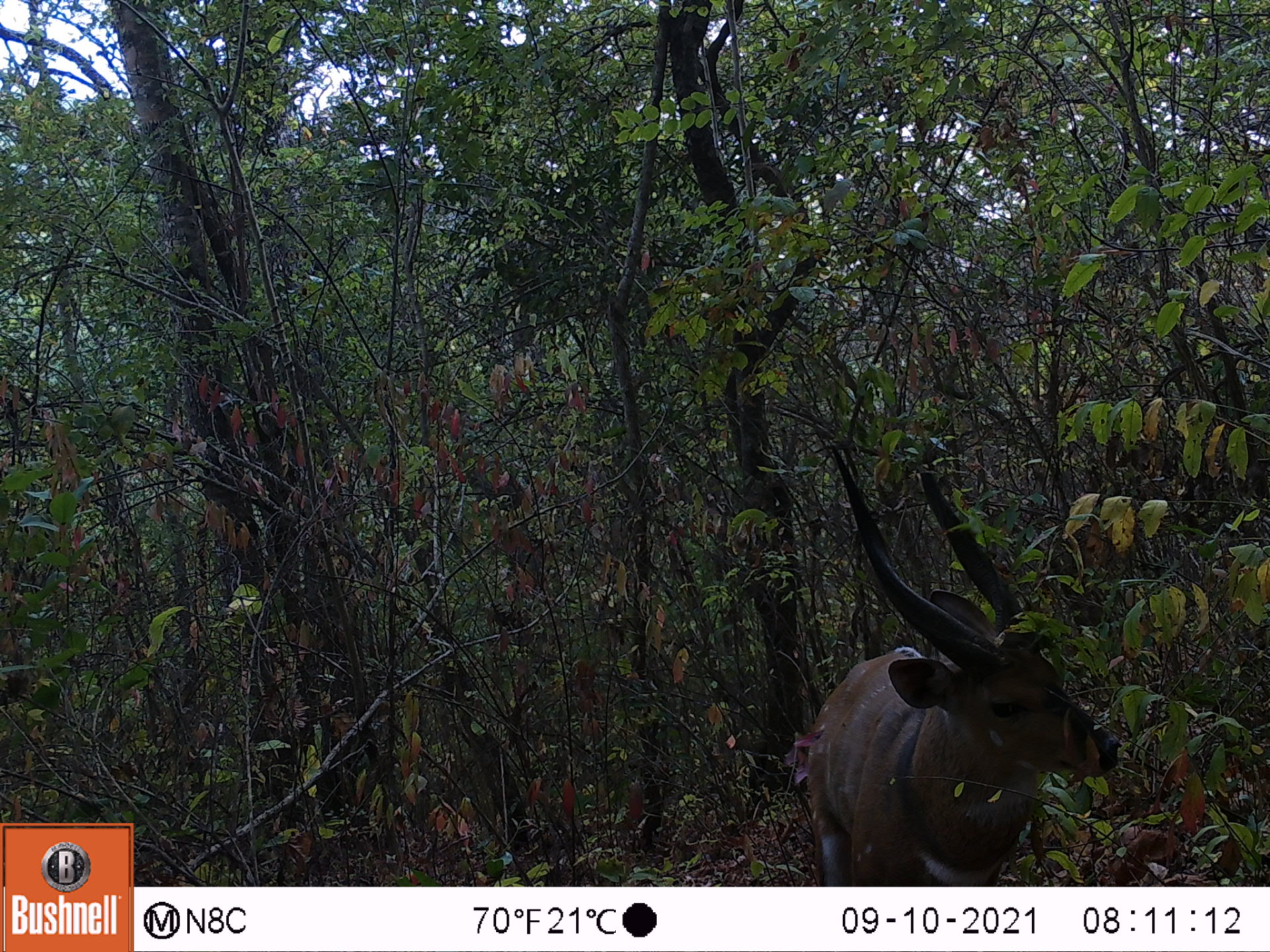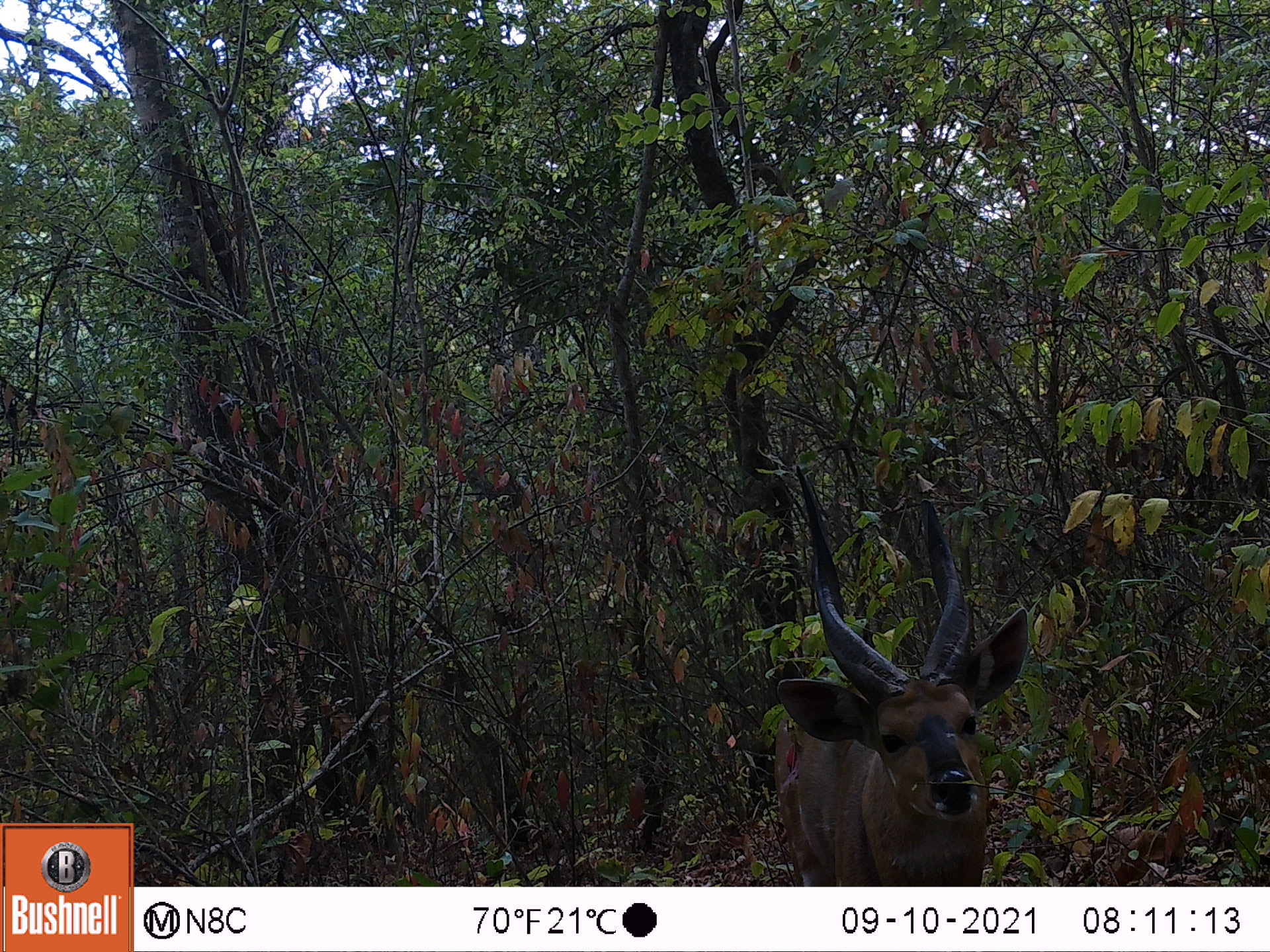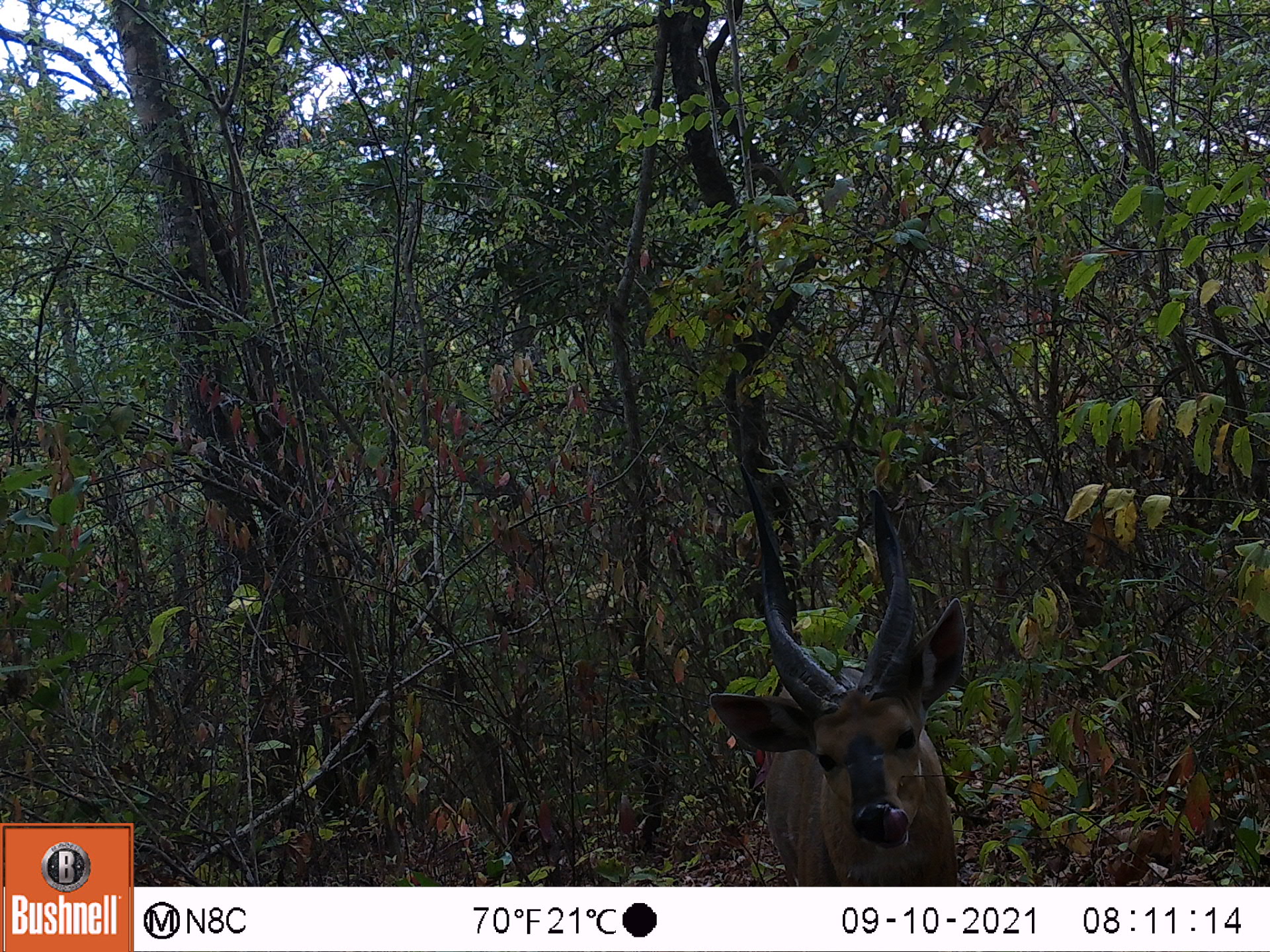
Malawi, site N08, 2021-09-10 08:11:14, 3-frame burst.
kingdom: Animalia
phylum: Chordata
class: Mammalia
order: Artiodactyla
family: Bovidae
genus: Tragelaphus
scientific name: Tragelaphus sylvaticus sylvaticus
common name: cape bushbuck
Cape bushbuck (Tragelaphus sylvaticus sylvaticus), count 1.